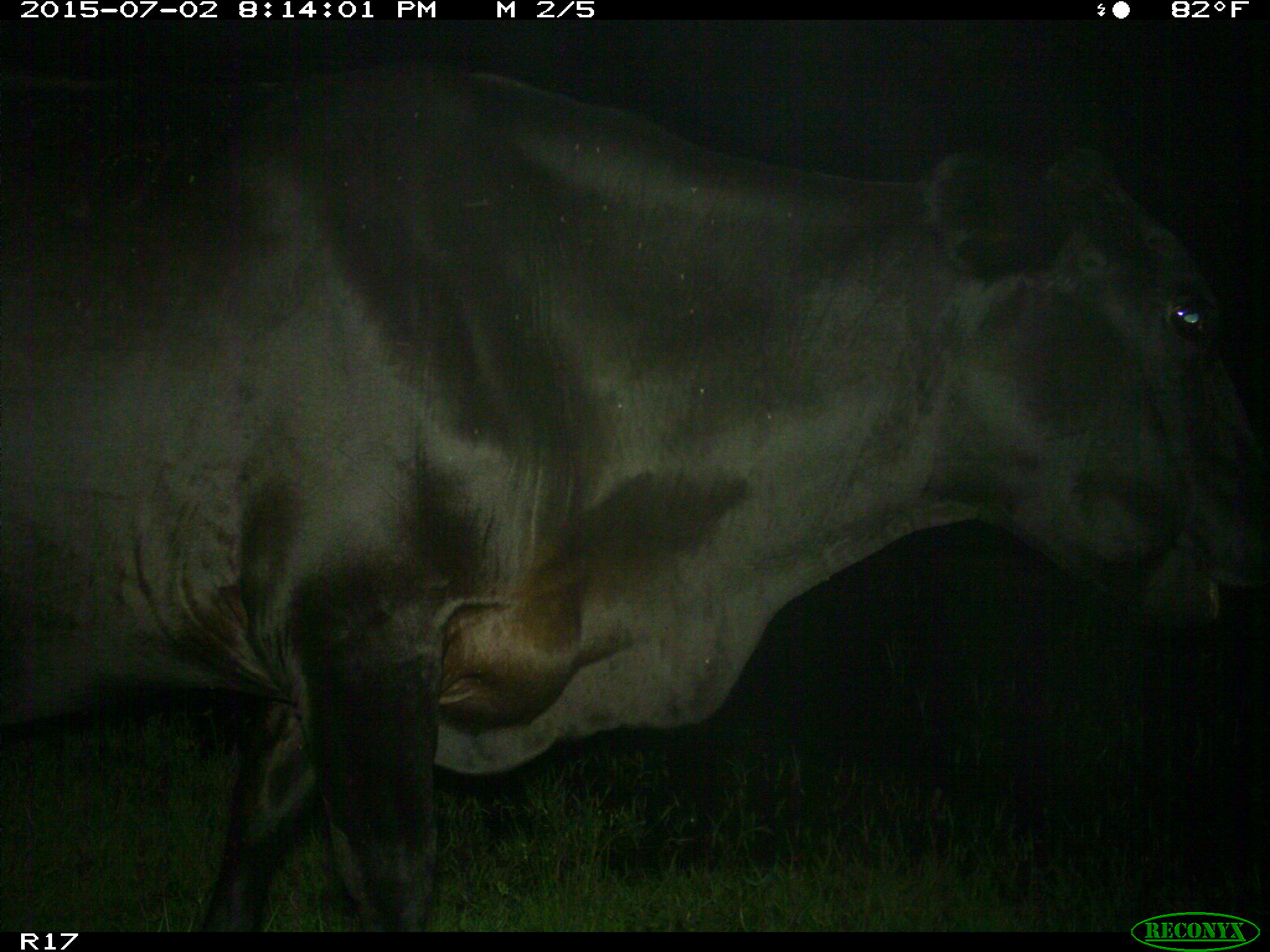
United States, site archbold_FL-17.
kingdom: Animalia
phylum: Chordata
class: Mammalia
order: Artiodactyla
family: Bovidae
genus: Bos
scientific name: Bos taurus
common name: domestic cow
Bos taurus (domestic cow).